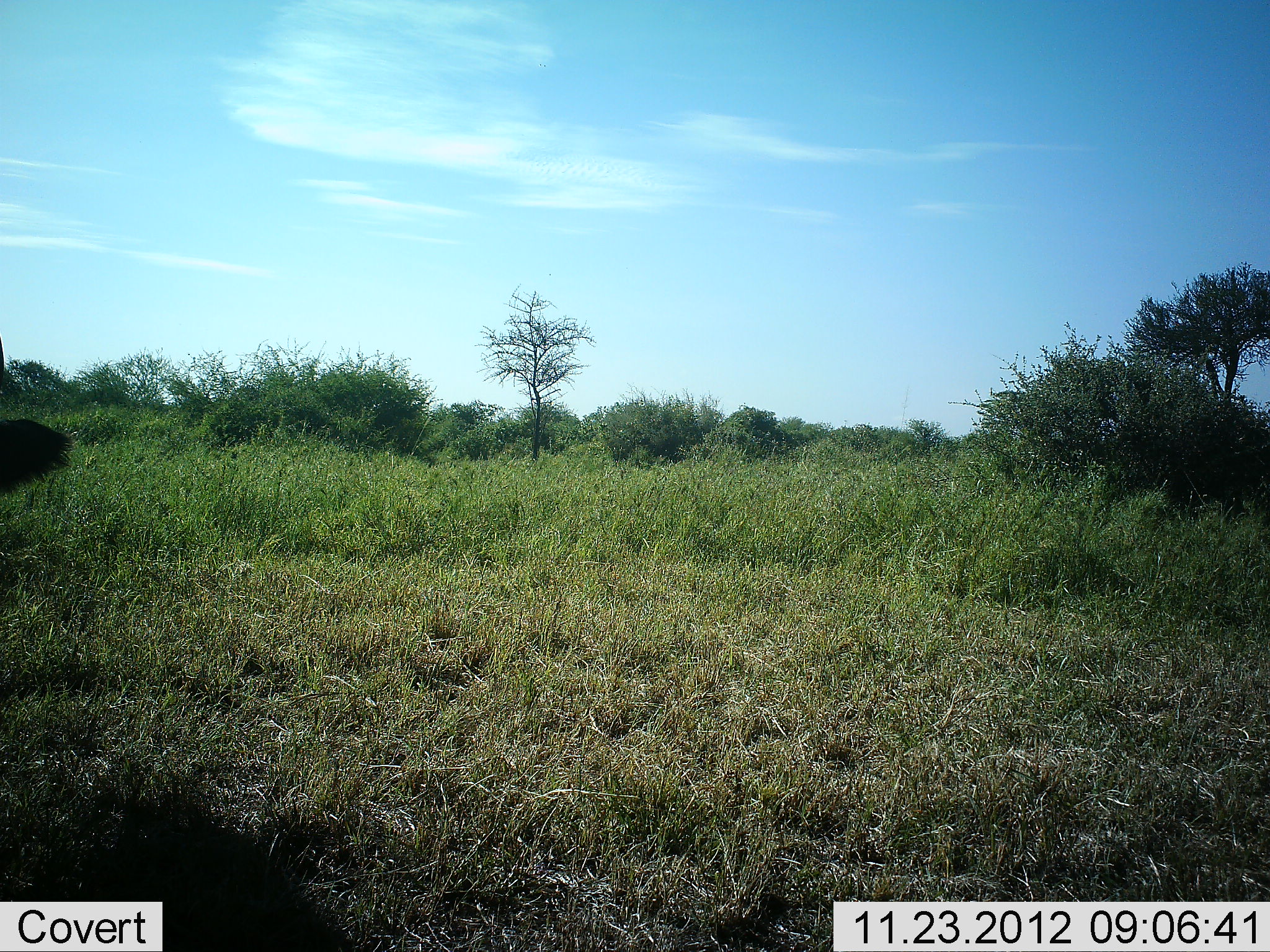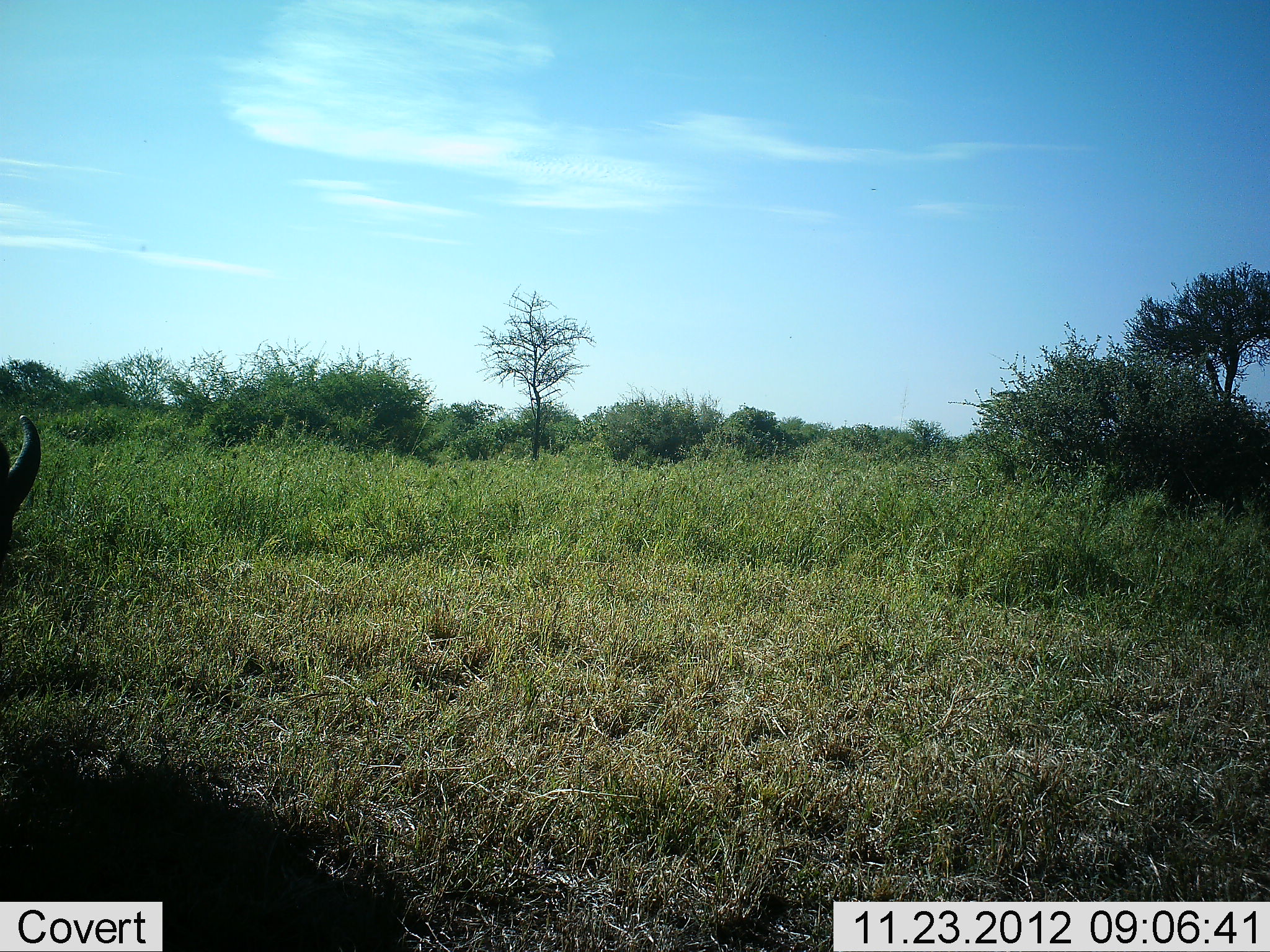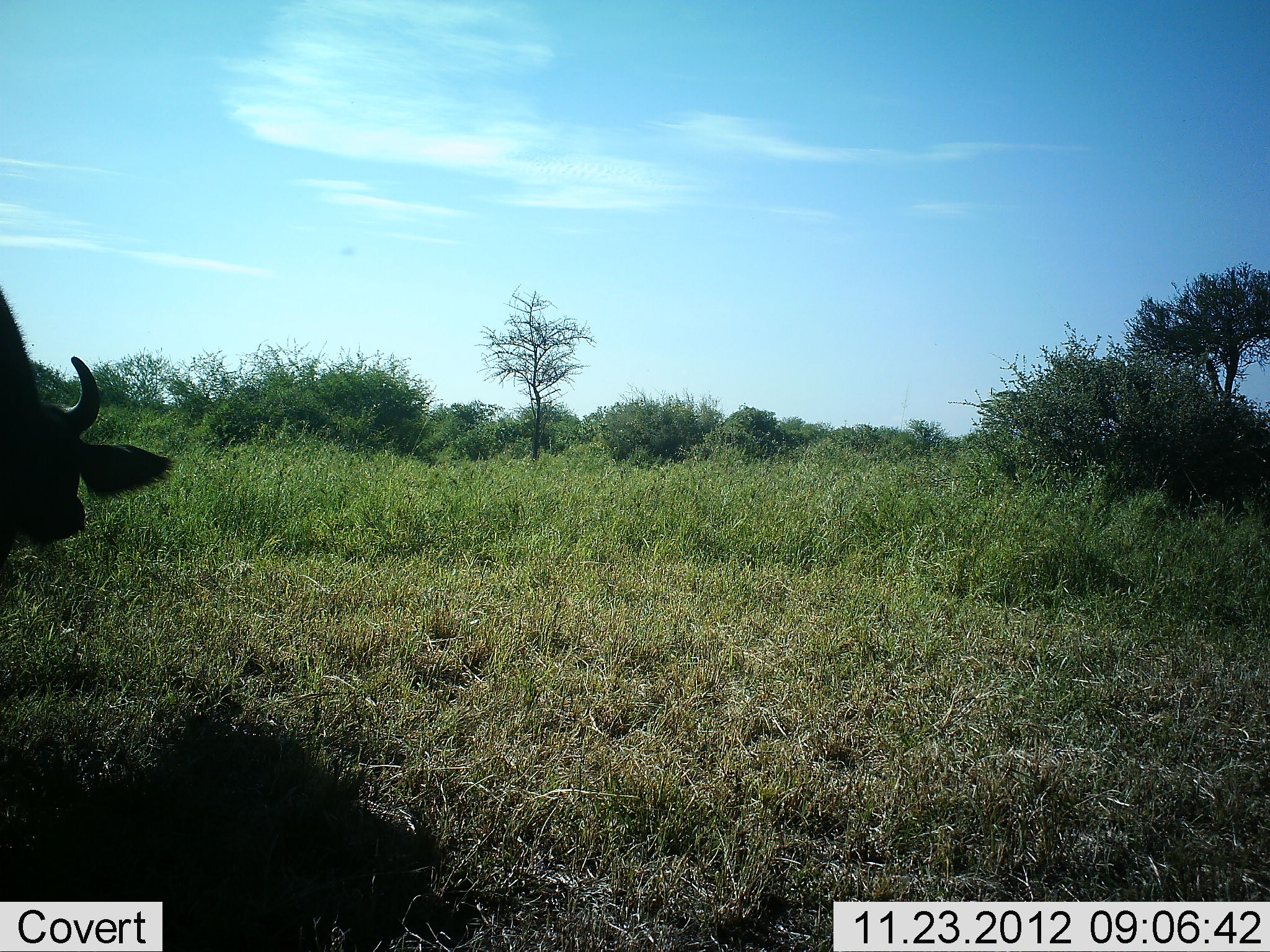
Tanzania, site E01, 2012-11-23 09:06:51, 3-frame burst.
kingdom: Animalia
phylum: Chordata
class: Mammalia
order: Artiodactyla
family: Bovidae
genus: Syncerus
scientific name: Syncerus caffer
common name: cape buffalo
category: buffalo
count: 1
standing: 14%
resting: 0%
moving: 64%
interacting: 0%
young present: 0%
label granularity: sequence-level